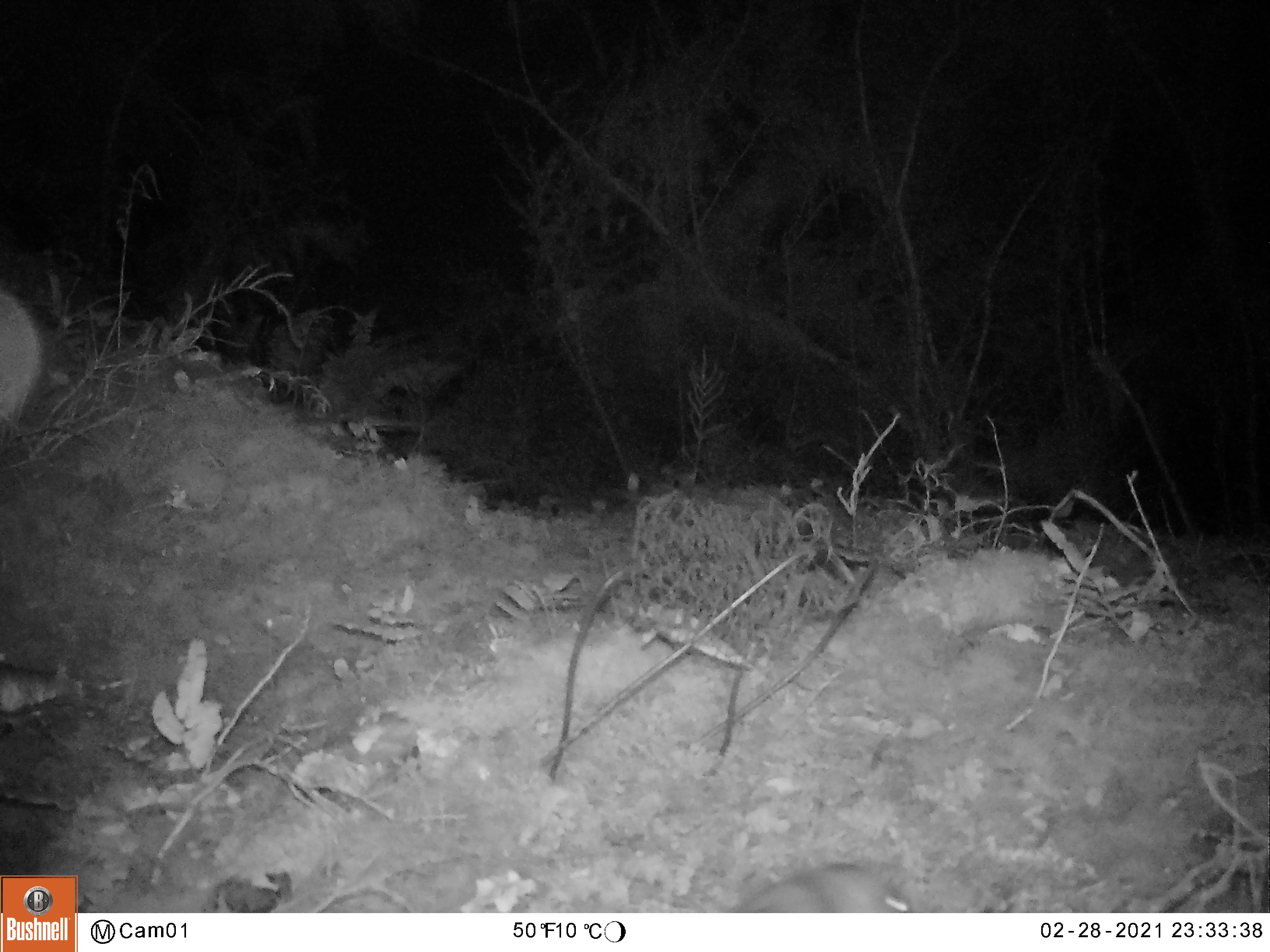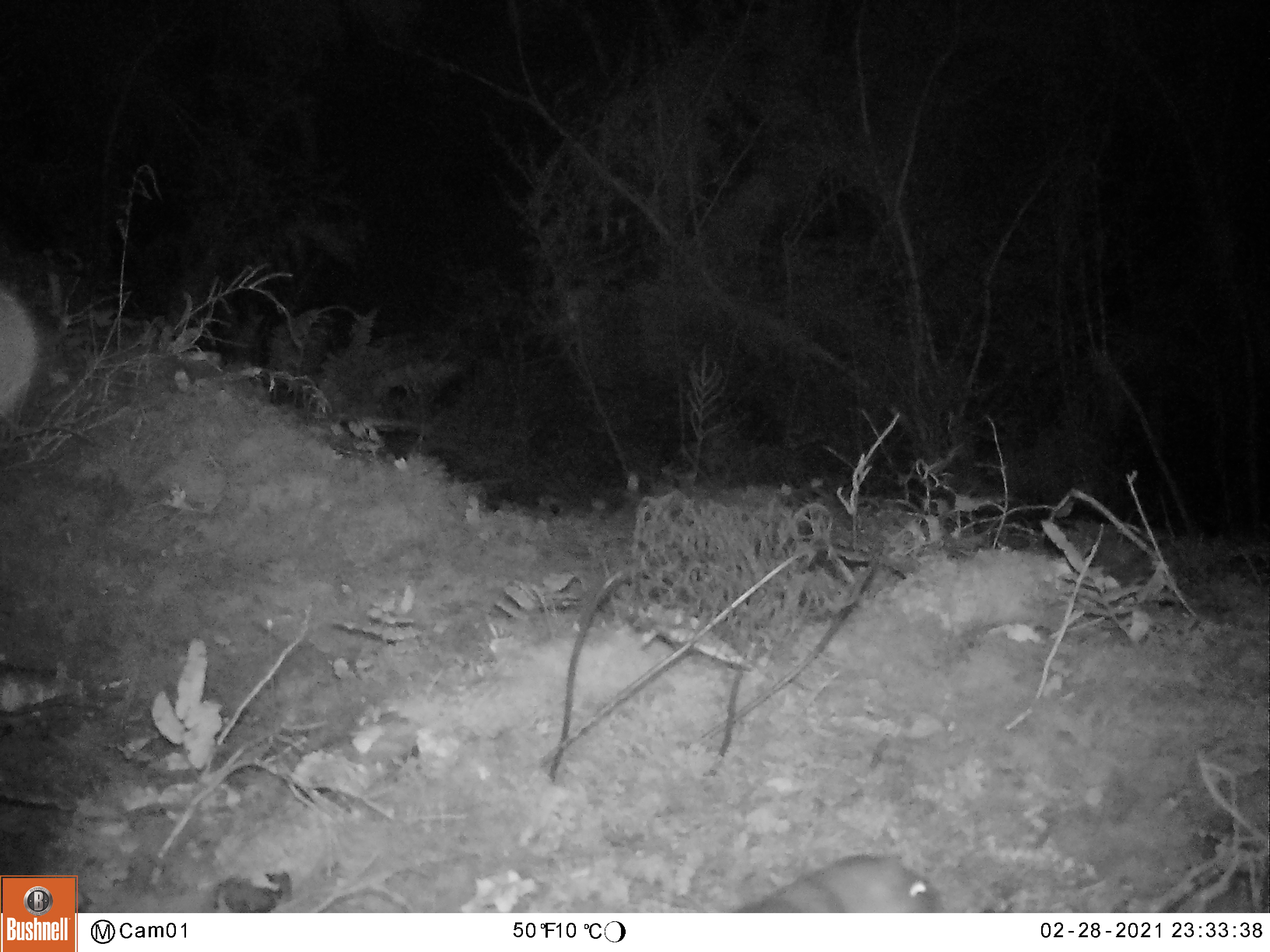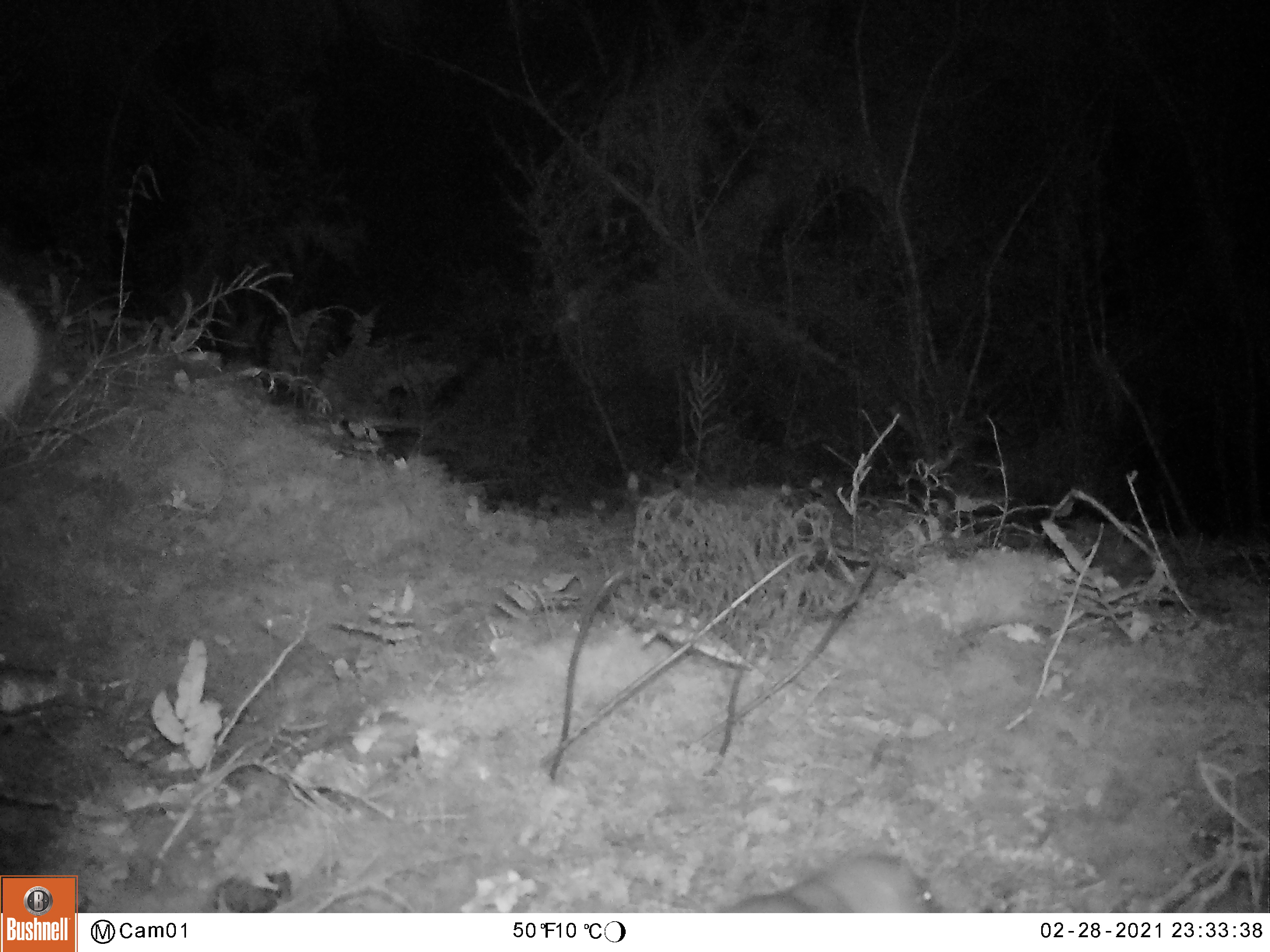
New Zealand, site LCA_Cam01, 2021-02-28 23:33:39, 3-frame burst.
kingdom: Animalia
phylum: Chordata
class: Mammalia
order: Carnivora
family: Mustelidae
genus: Mustela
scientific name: Mustela erminea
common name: stoat